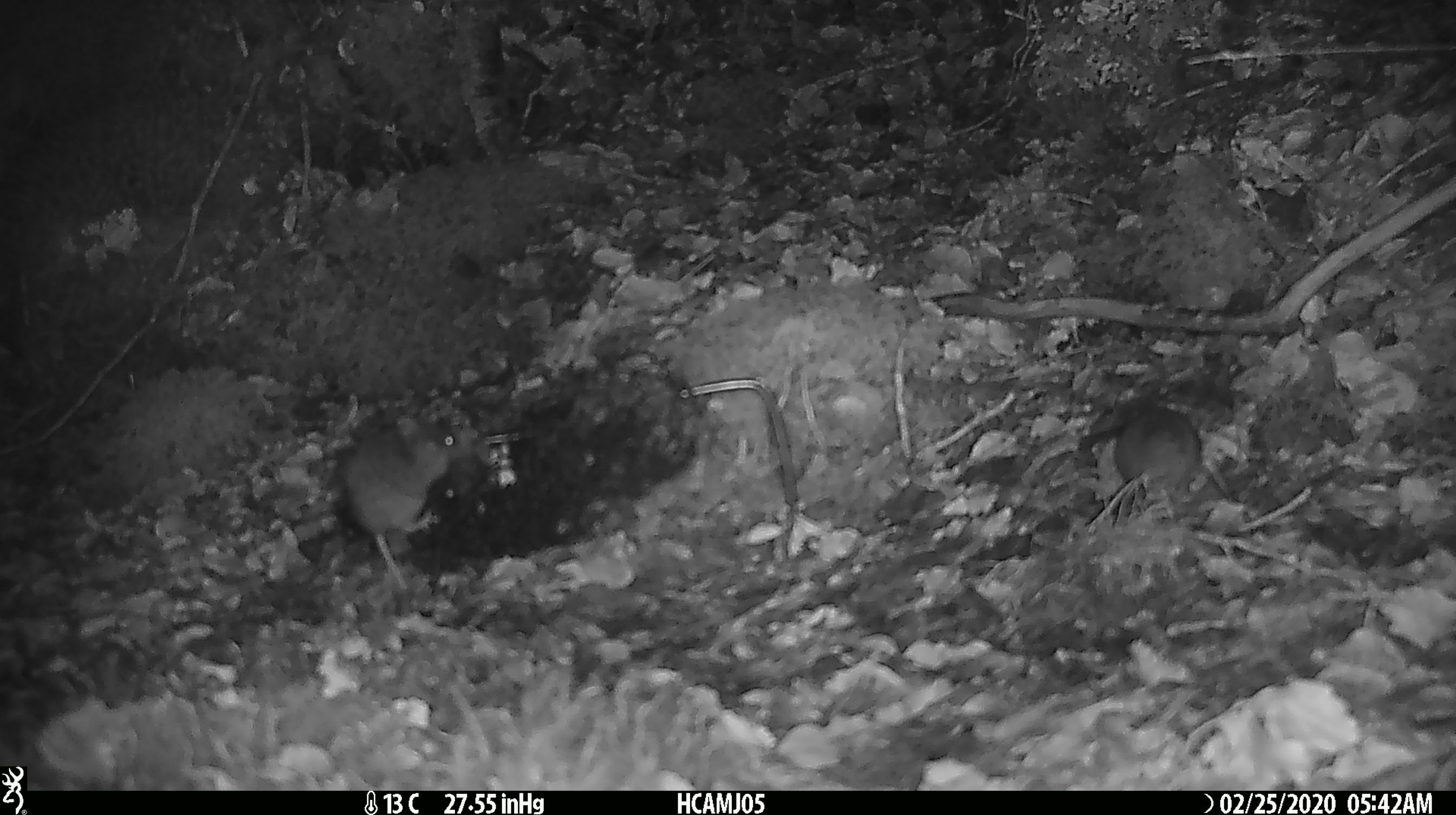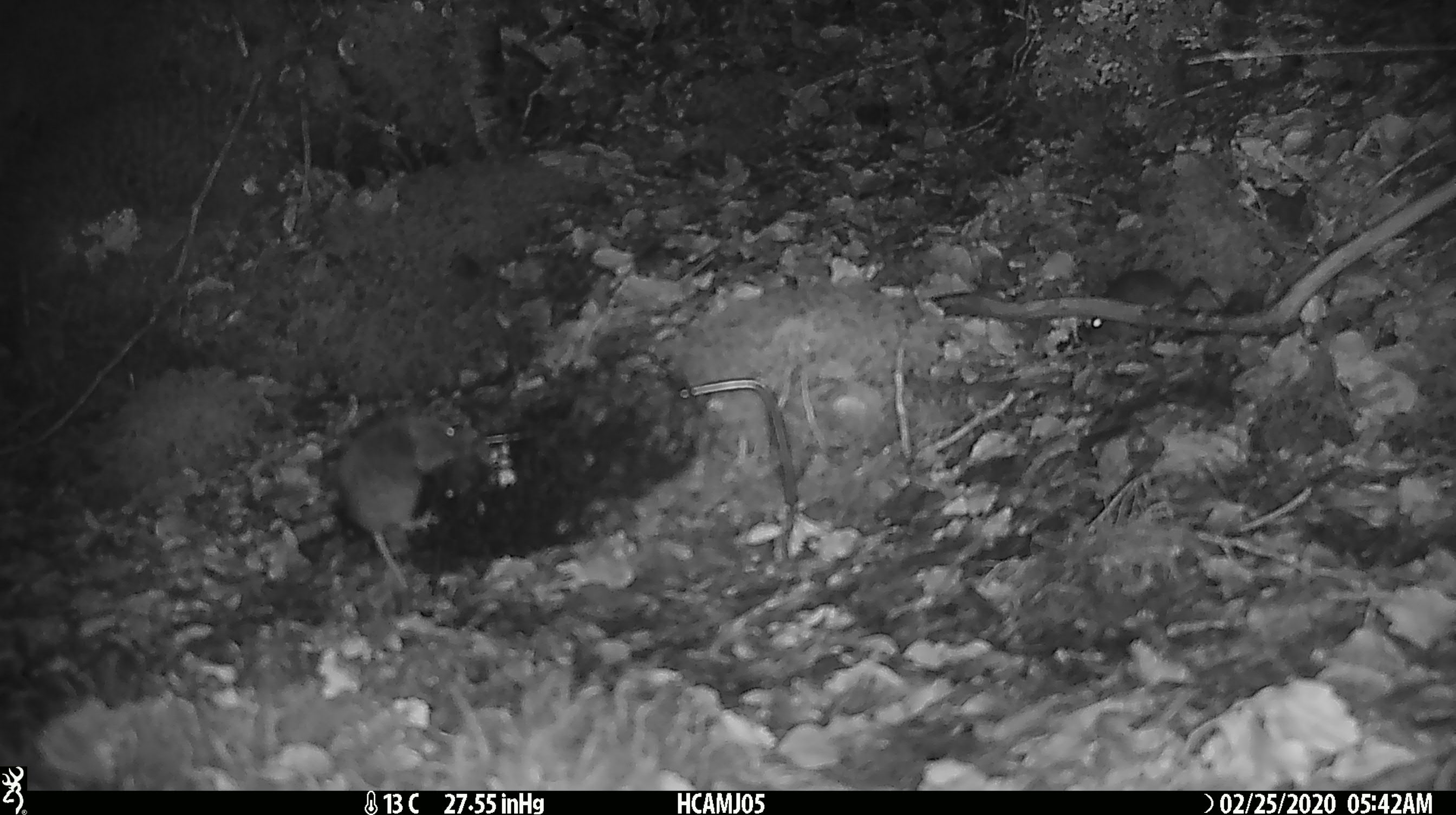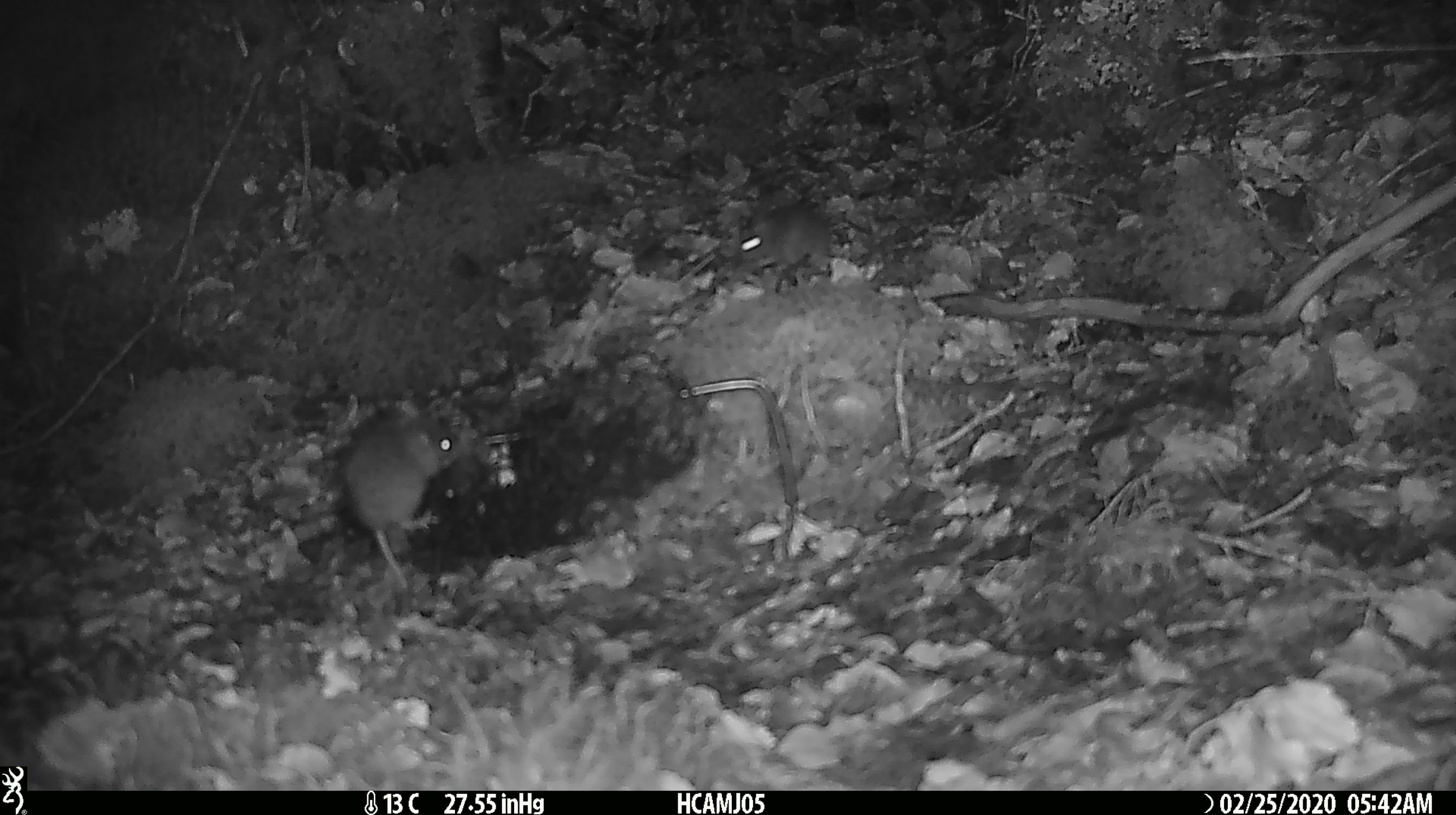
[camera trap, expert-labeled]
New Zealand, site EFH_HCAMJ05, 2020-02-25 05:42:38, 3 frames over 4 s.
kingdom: Animalia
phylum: Chordata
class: Mammalia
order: Rodentia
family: Muridae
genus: Mus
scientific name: Mus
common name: mouse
Mouse (Mus).